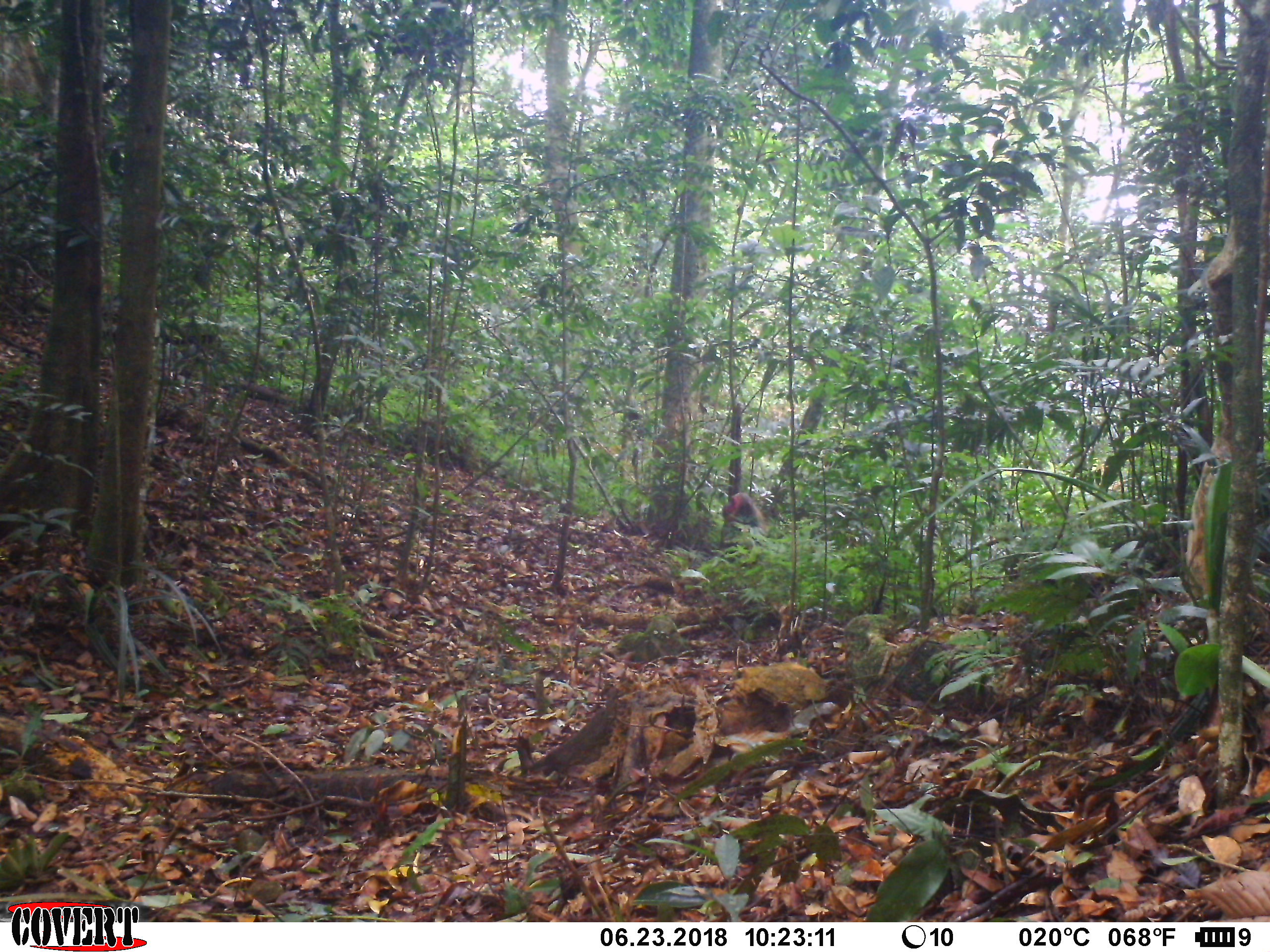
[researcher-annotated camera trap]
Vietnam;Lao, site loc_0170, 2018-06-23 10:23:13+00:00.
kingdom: Animalia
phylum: Chordata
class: Mammalia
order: Primates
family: Cercopithecidae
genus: Macaca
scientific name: Macaca arctoides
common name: stump-tailed macaque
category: stump tailed macaque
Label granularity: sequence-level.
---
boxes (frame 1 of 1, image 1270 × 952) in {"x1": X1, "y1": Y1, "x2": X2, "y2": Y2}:
stump tailed macaque: {"x1": 720, "y1": 492, "x2": 764, "y2": 545}